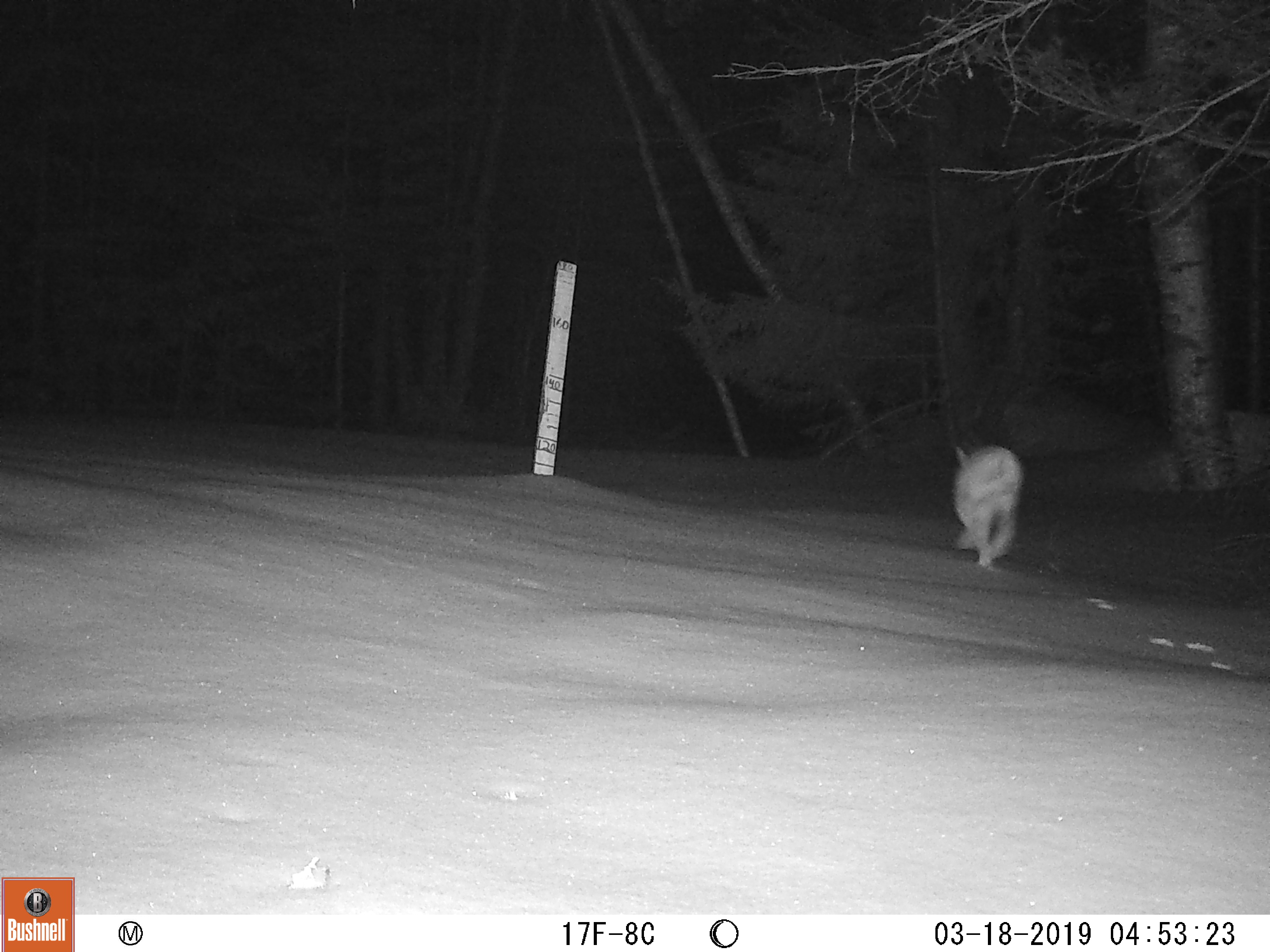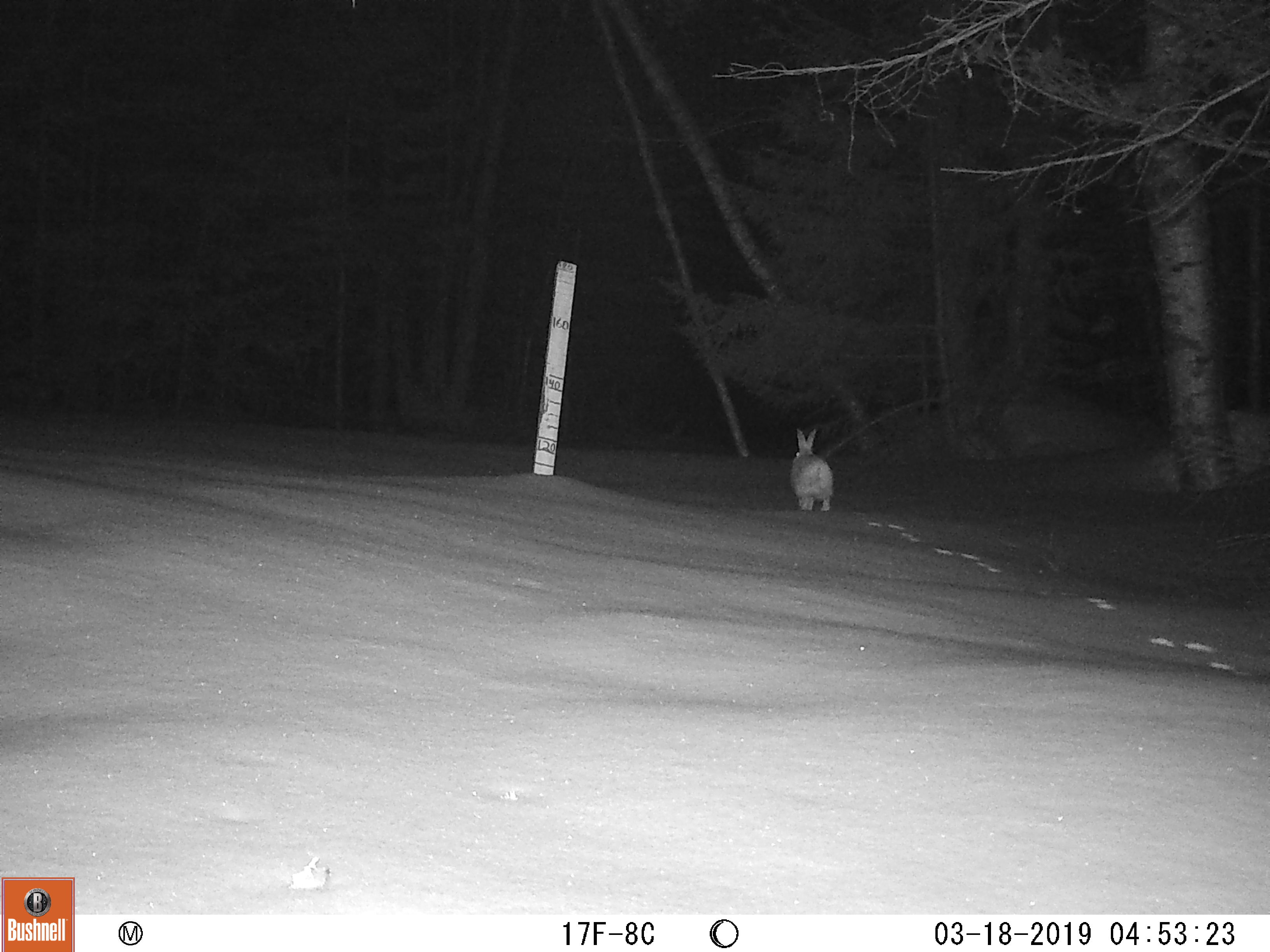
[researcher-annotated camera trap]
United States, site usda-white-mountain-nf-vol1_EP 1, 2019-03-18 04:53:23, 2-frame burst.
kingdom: Animalia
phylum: Chordata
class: Mammalia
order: Lagomorpha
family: Leporidae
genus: Lepus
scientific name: Lepus americanus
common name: snowshoe hare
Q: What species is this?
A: Snowshoe hare (Lepus americanus).